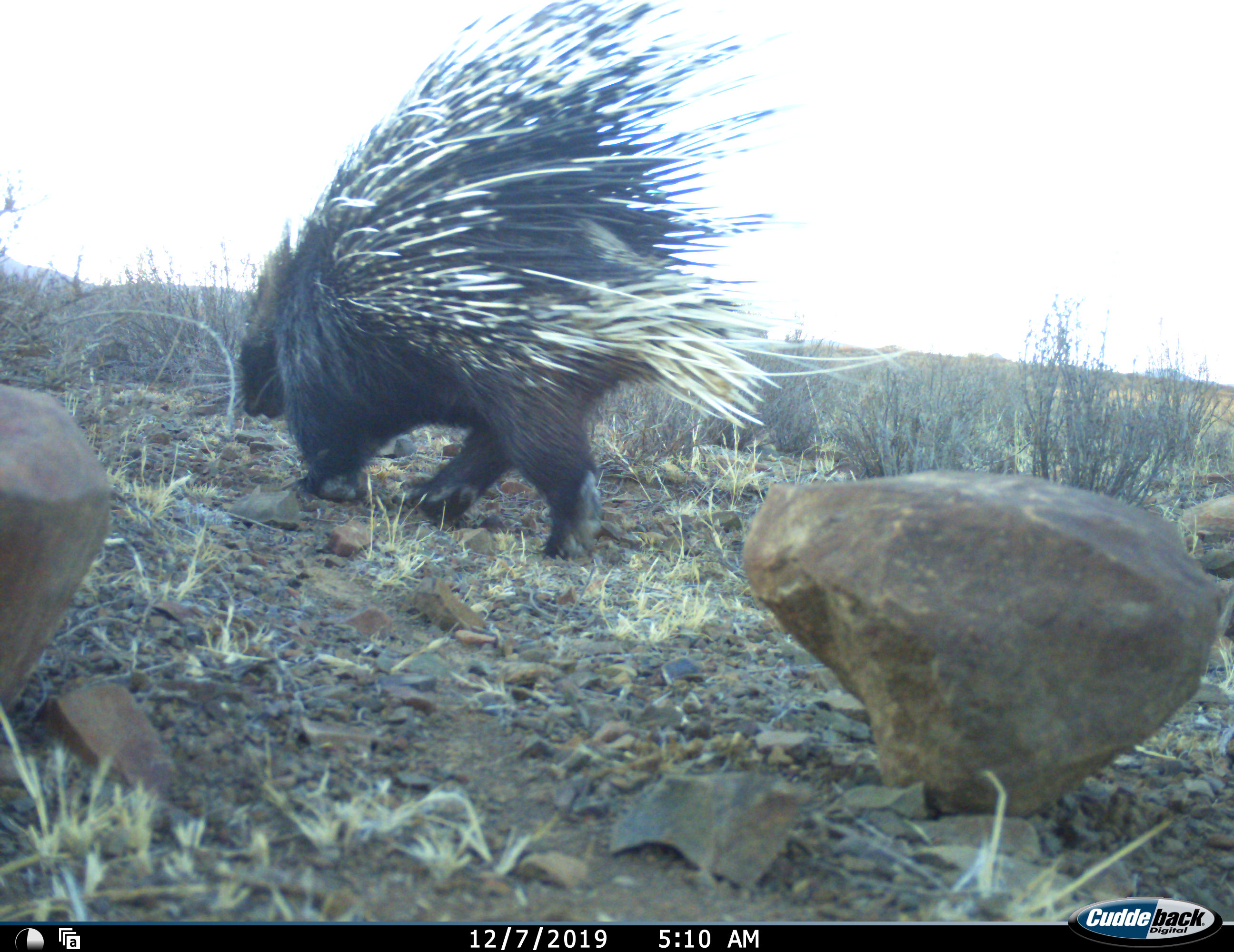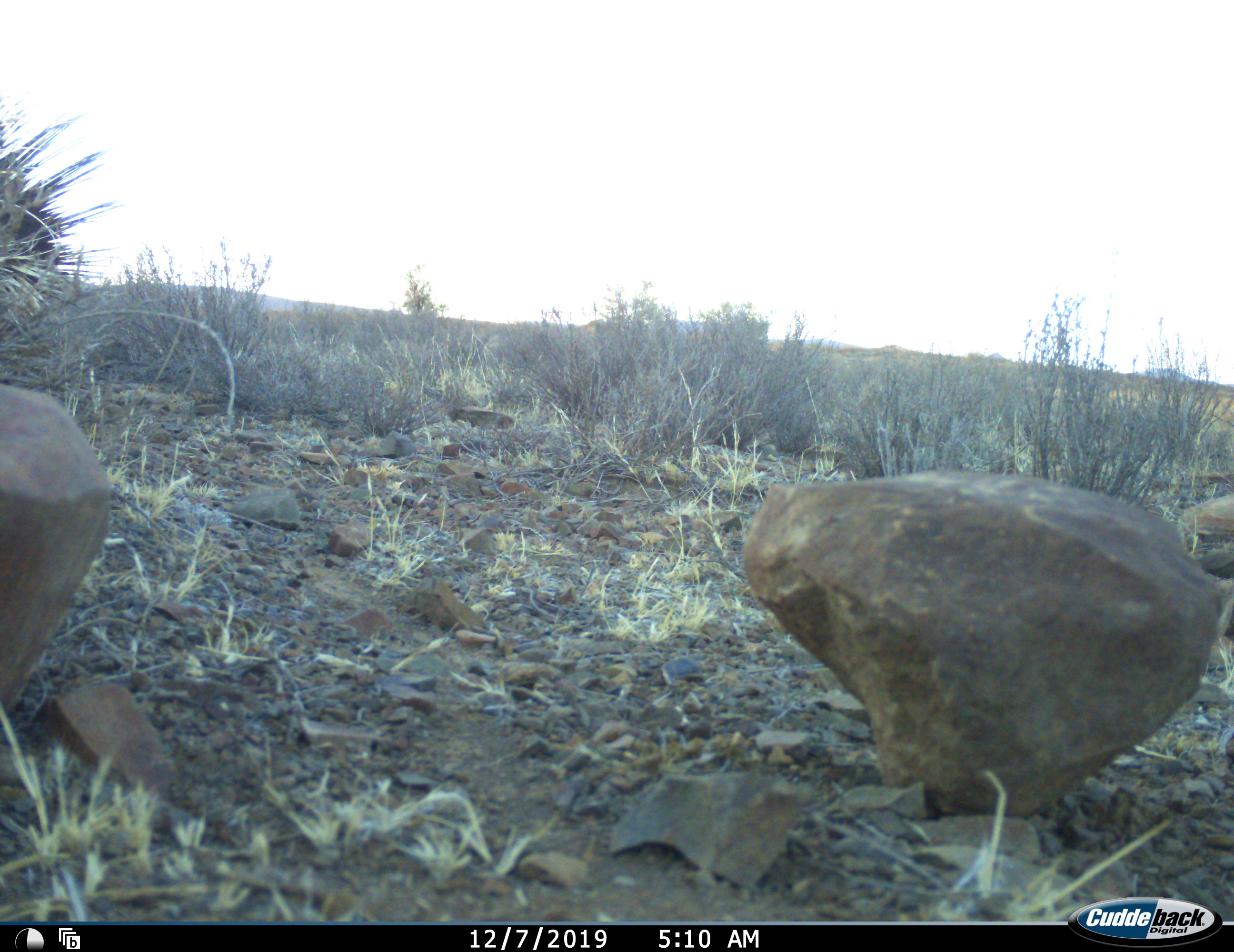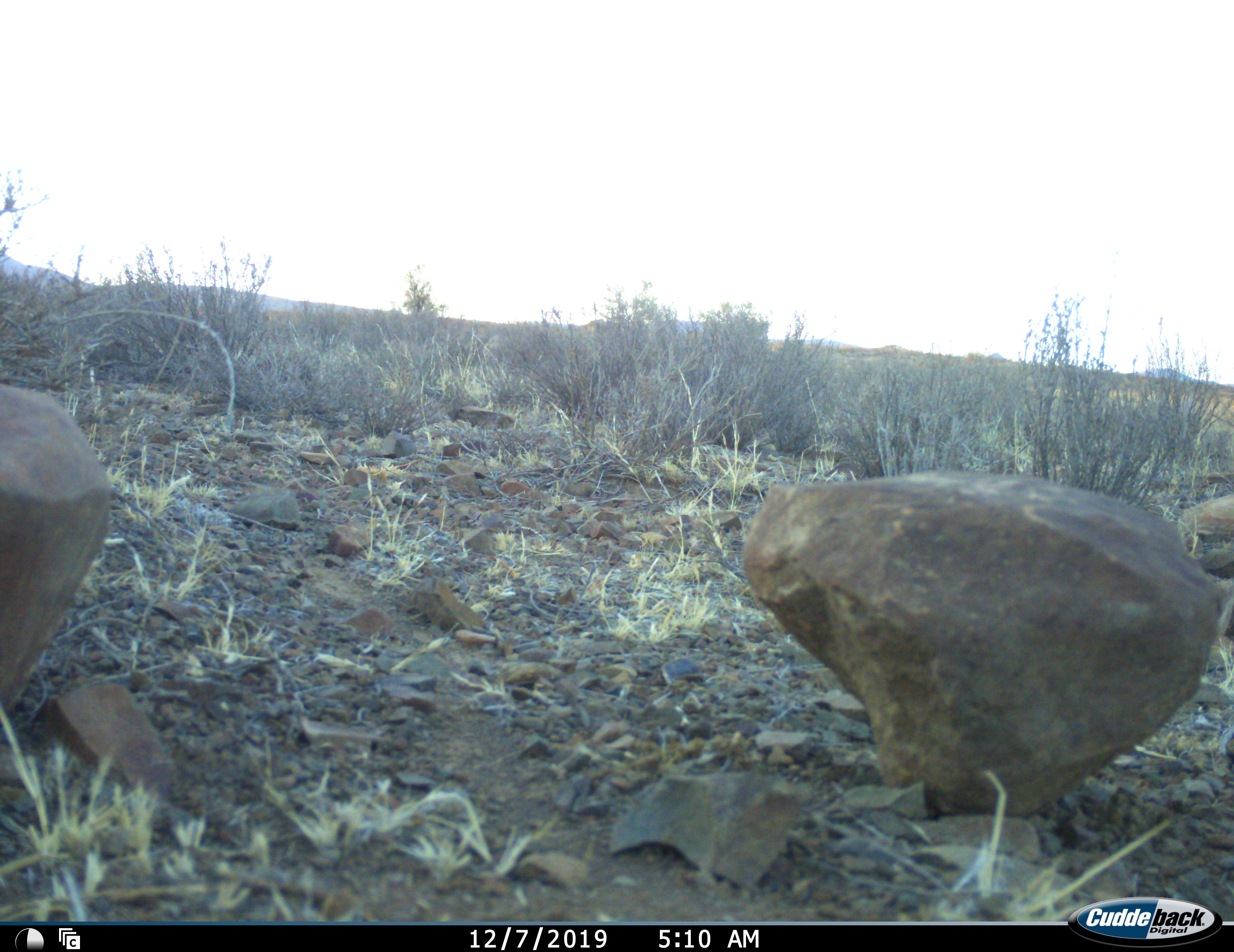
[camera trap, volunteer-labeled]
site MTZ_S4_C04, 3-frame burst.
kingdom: Animalia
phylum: Chordata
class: Mammalia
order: Rodentia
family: Hystricidae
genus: Hystrix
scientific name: Hystrix cristata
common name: crested porcupine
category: porcupine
Porcupine (crested porcupine) (Hystrix cristata), count 1. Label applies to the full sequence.